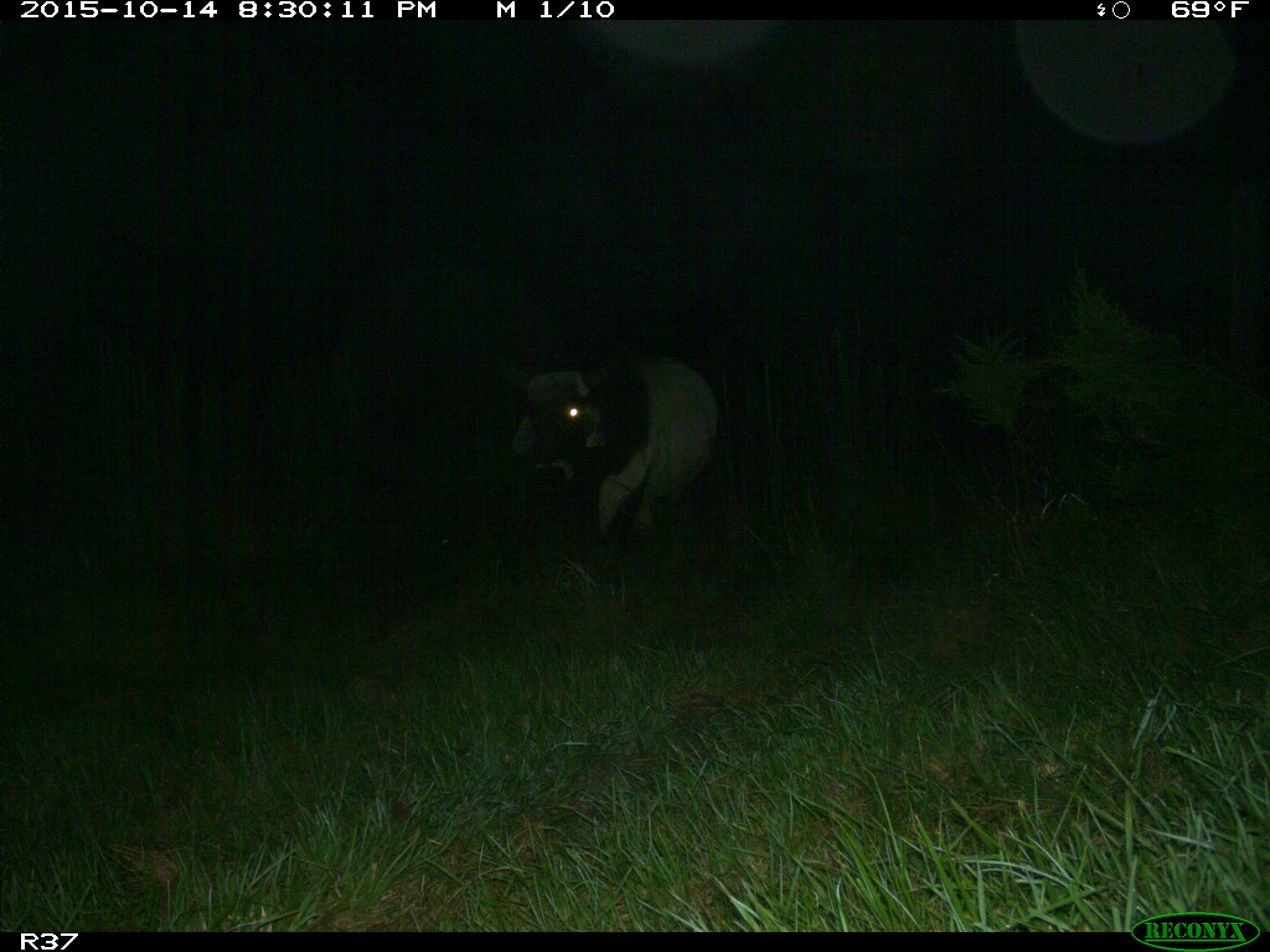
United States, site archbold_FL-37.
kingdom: Animalia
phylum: Chordata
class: Mammalia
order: Artiodactyla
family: Bovidae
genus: Bos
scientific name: Bos taurus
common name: domestic cow